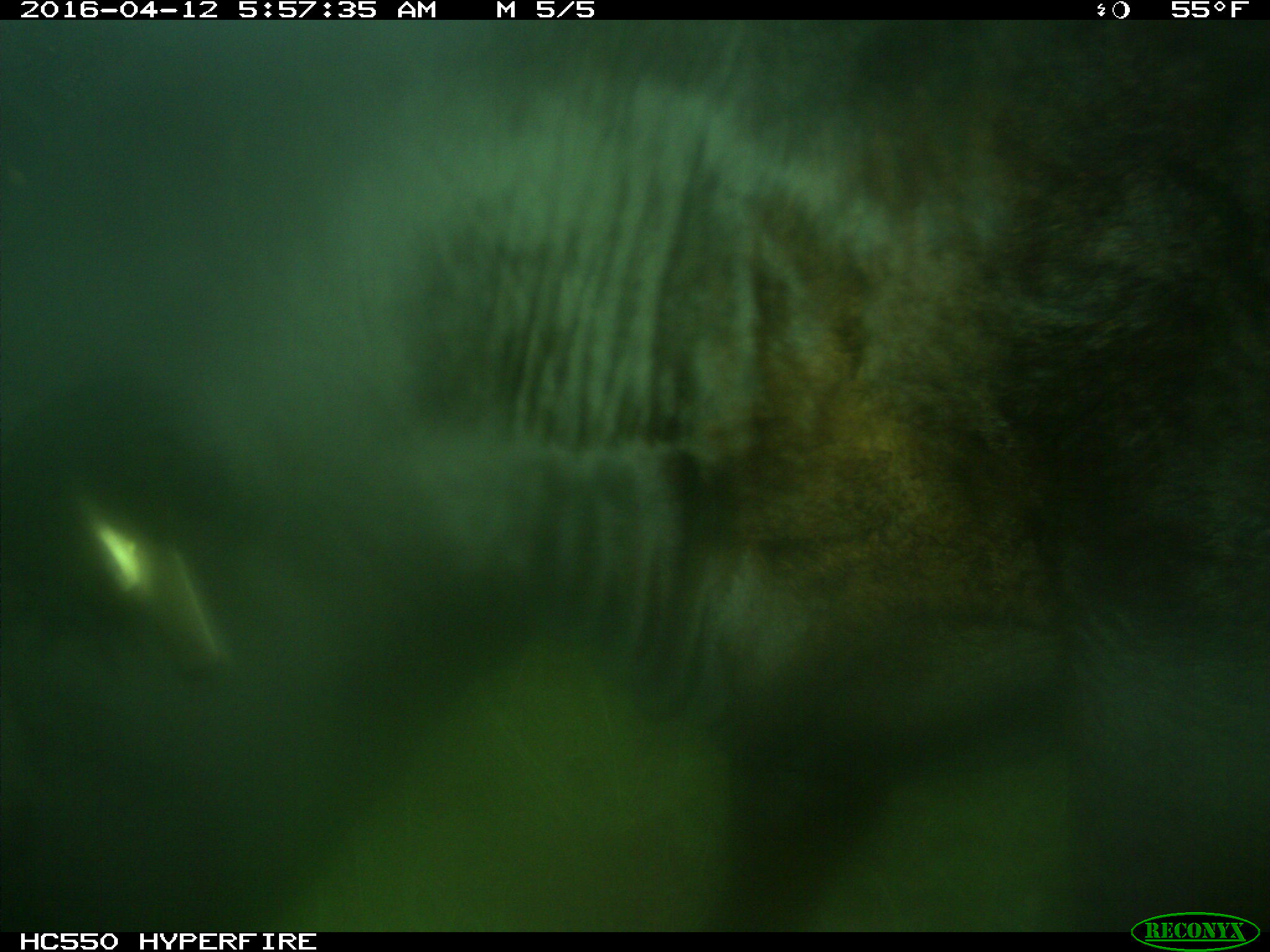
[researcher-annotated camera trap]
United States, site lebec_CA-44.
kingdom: Animalia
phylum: Chordata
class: Mammalia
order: Artiodactyla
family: Bovidae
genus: Bos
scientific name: Bos taurus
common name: domestic cow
Bos taurus (domestic cow).